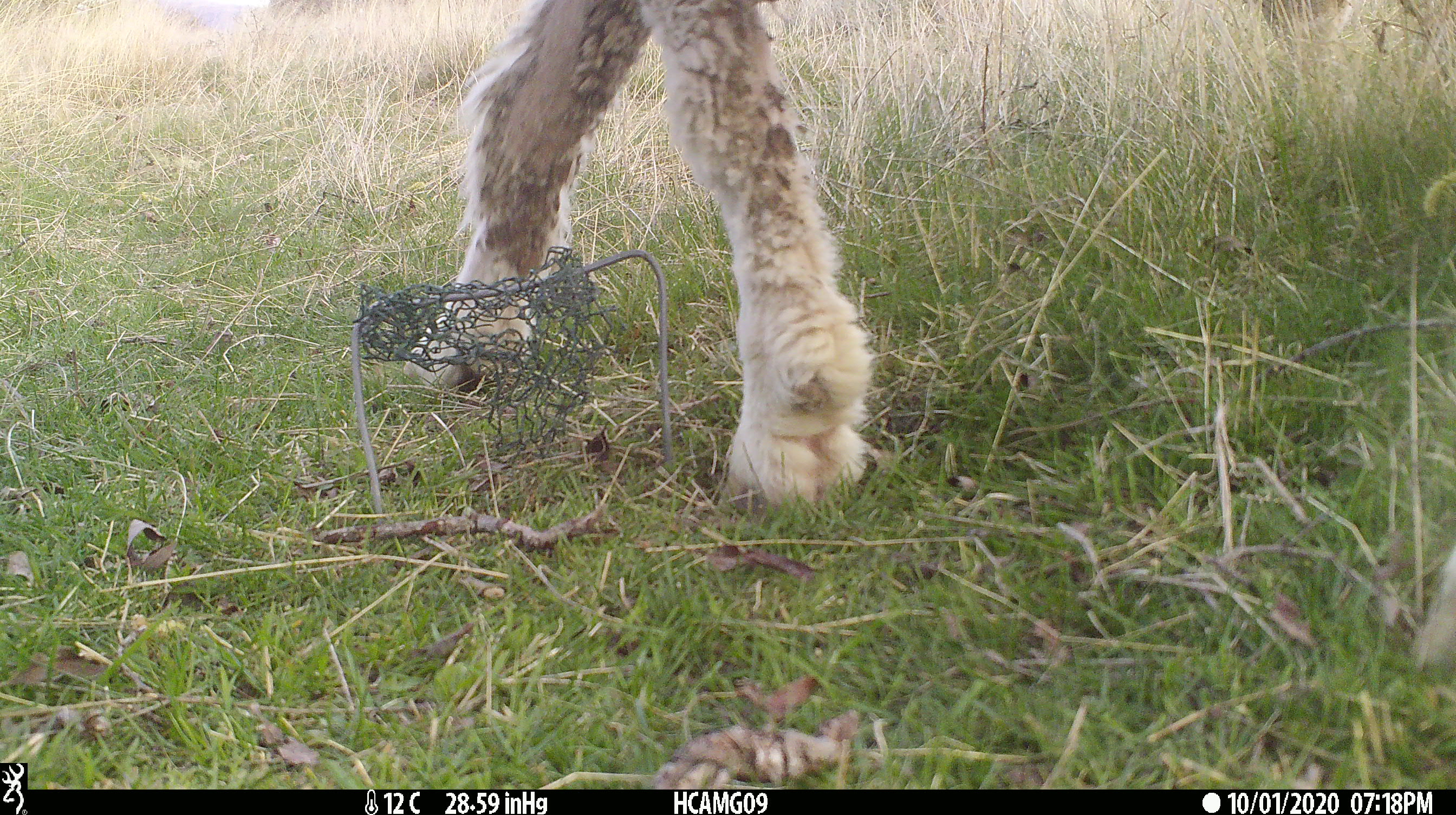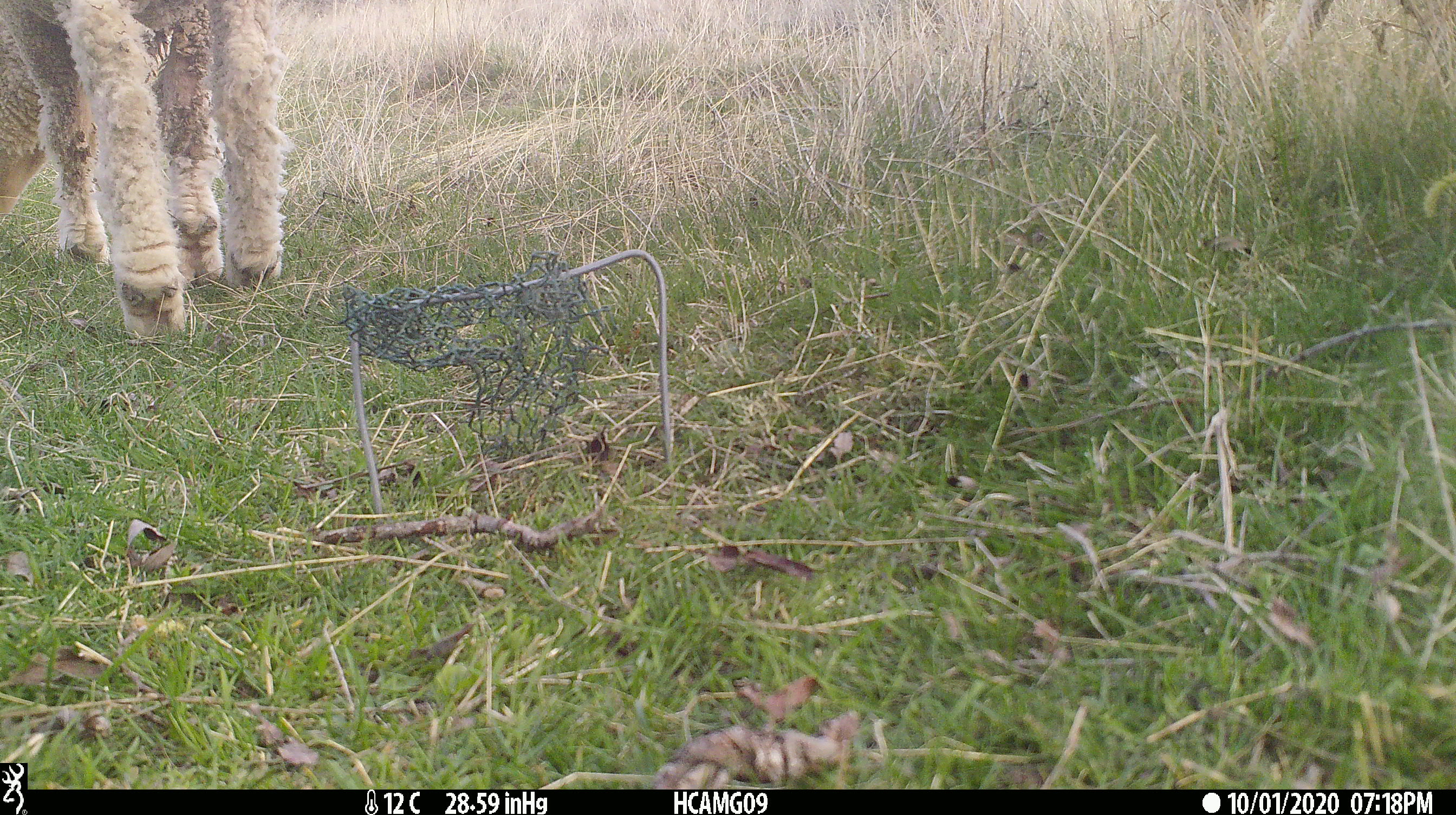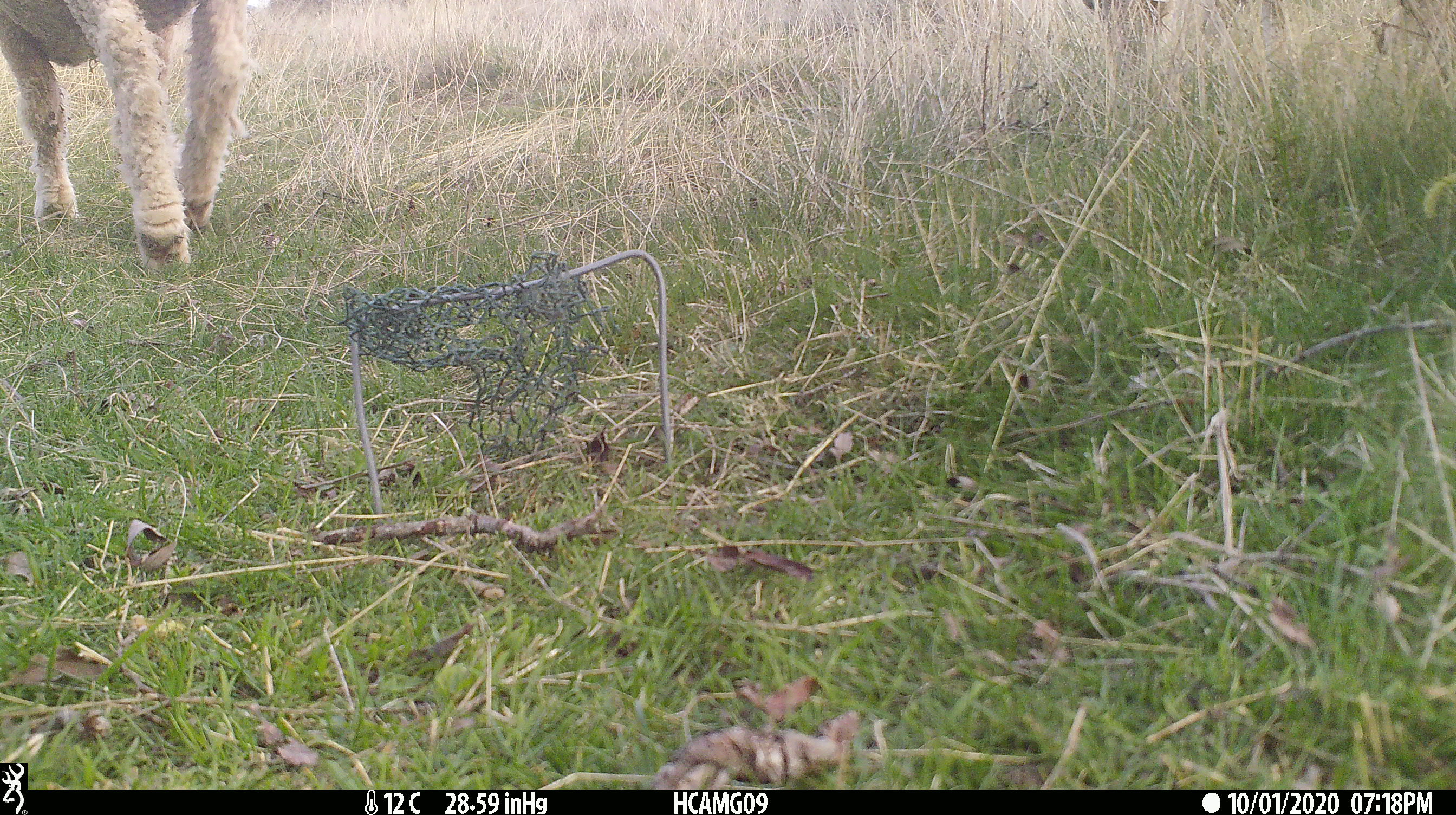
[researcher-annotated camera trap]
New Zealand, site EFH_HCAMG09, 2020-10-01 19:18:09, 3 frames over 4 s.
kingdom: Animalia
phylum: Chordata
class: Mammalia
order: Artiodactyla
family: Bovidae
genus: Ovis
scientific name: Ovis aries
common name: domestic sheep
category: sheep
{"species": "sheep (domestic sheep) (Ovis aries)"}